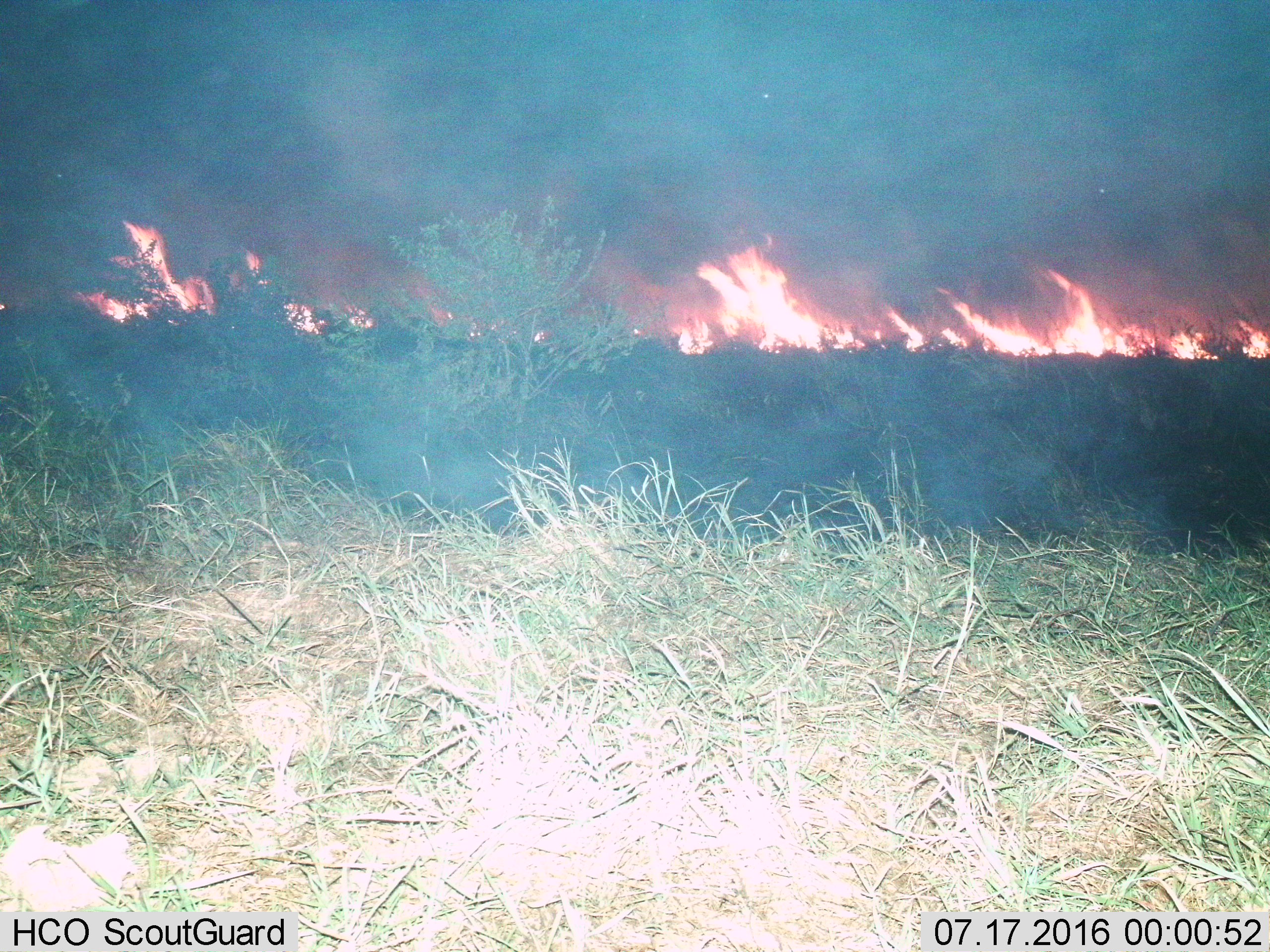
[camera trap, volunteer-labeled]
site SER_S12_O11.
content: unidentified animal